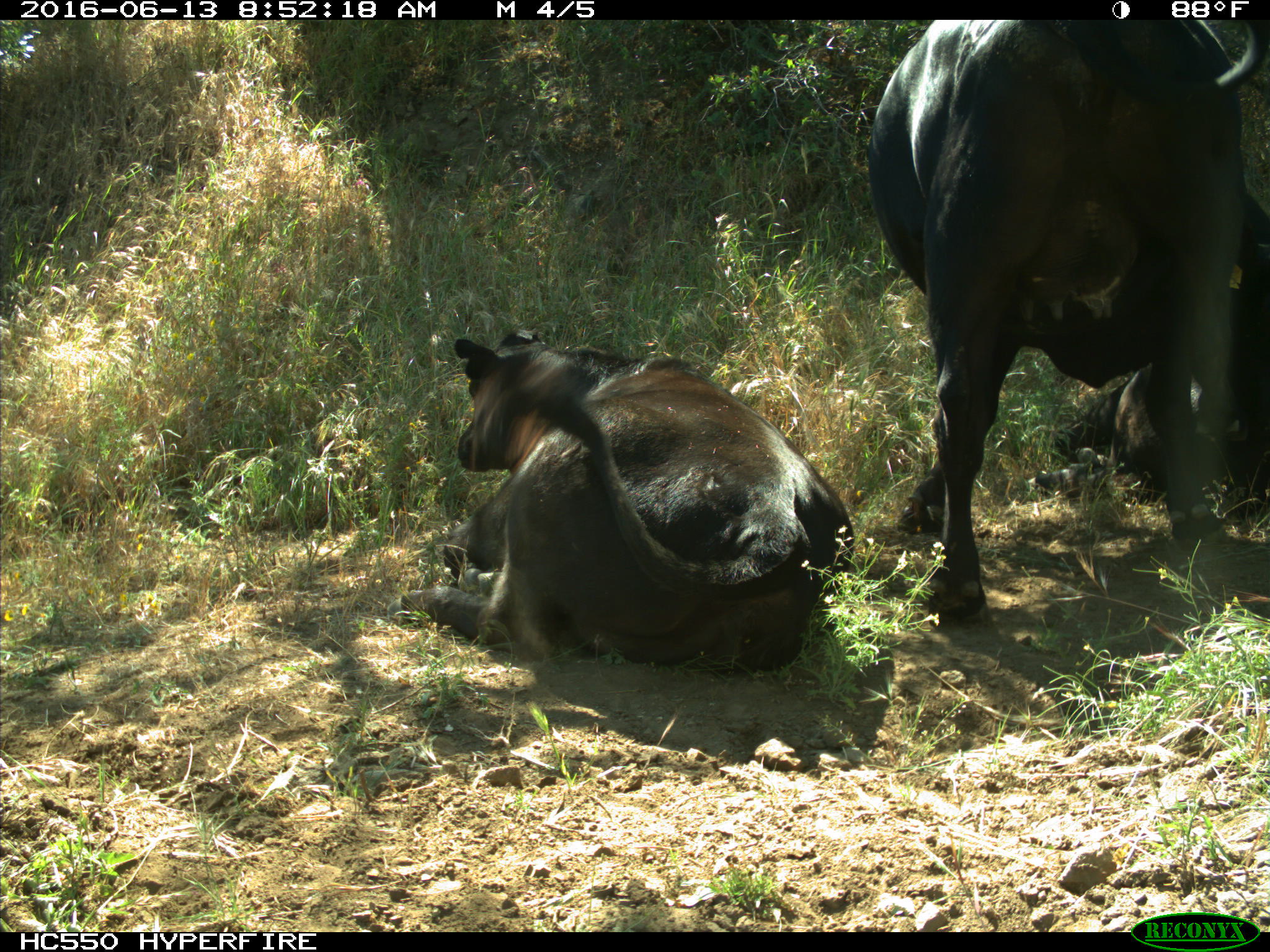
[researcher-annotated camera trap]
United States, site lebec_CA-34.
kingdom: Animalia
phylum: Chordata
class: Mammalia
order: Artiodactyla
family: Bovidae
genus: Bos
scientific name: Bos taurus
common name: domestic cow